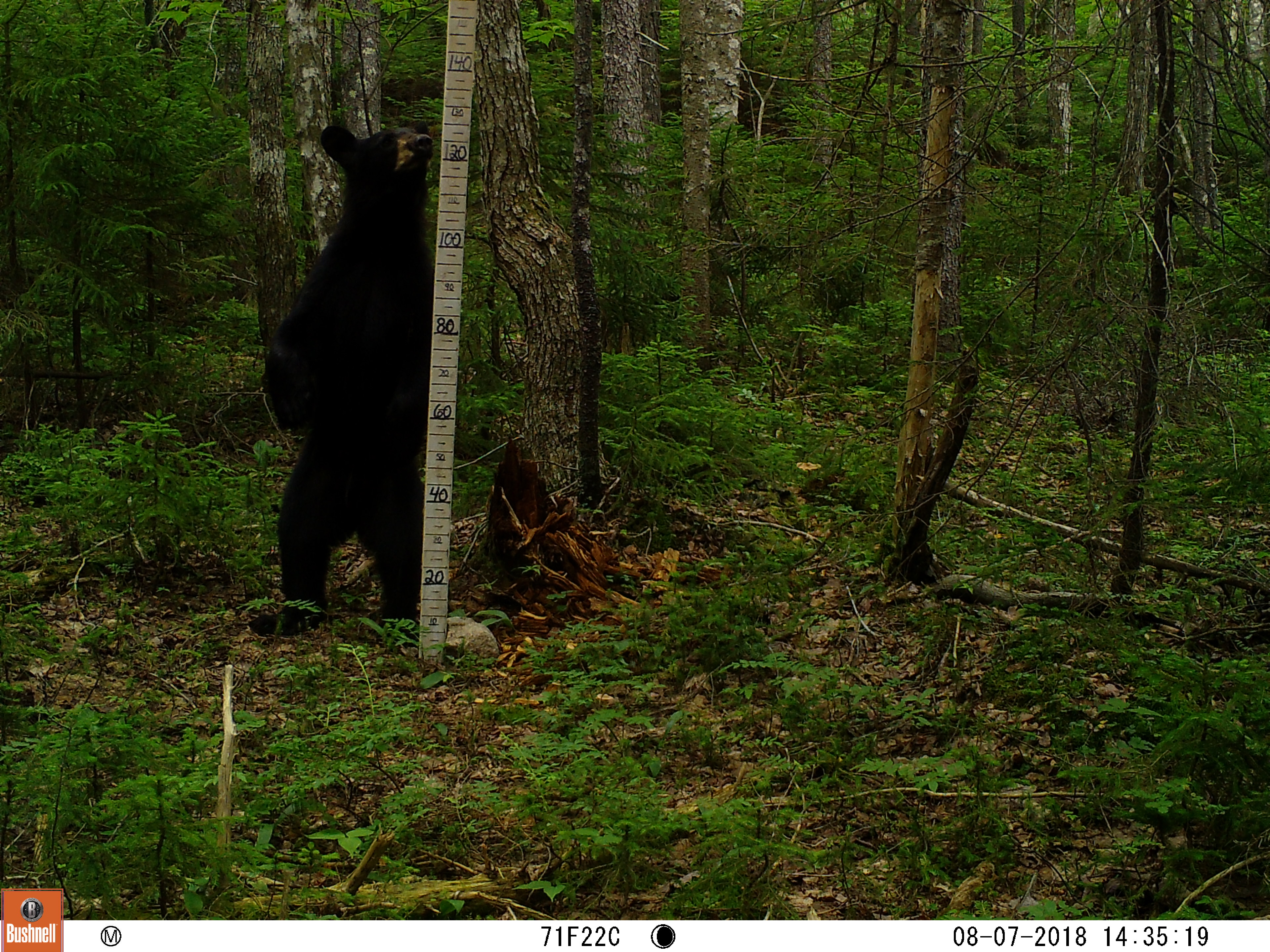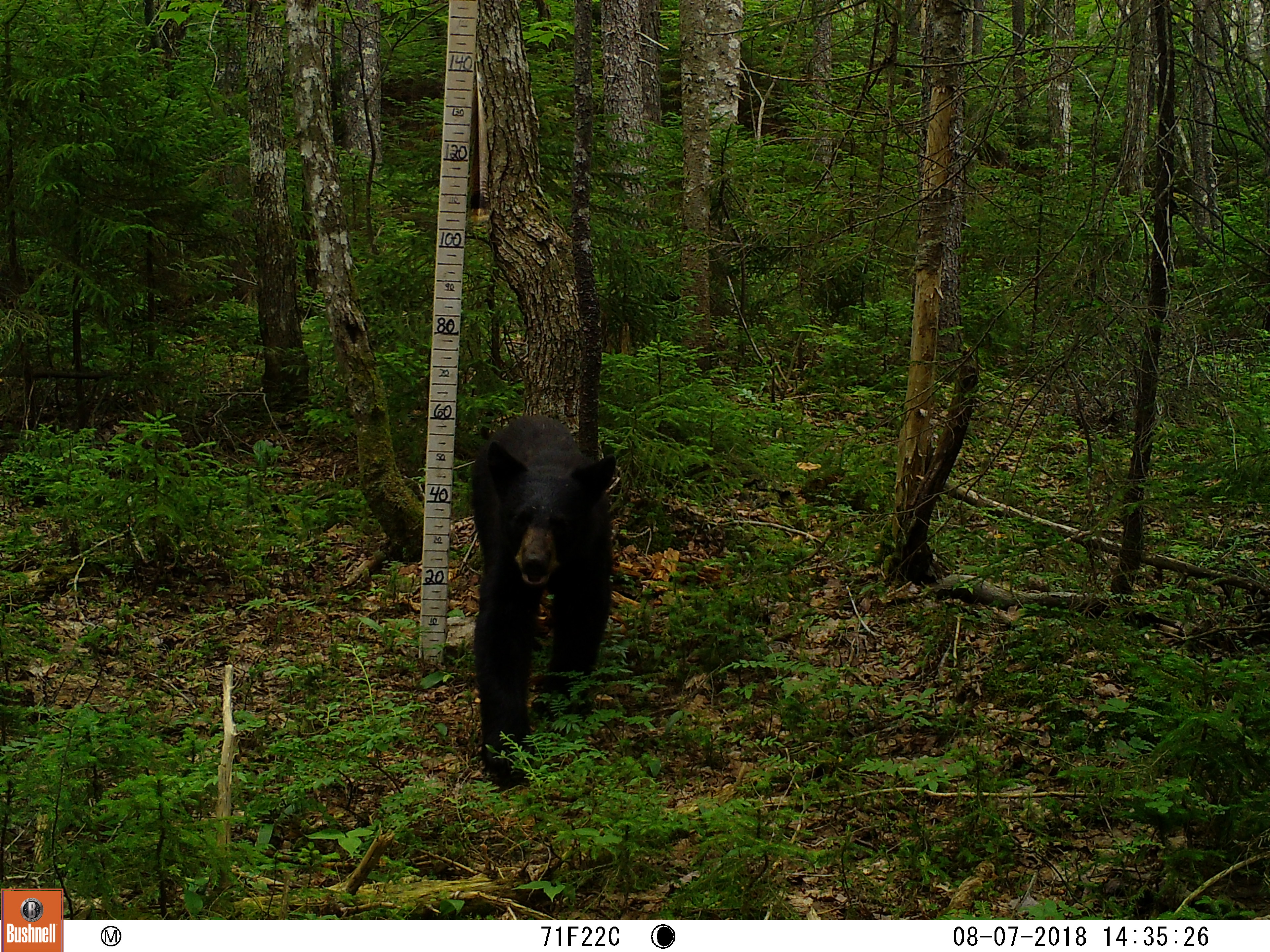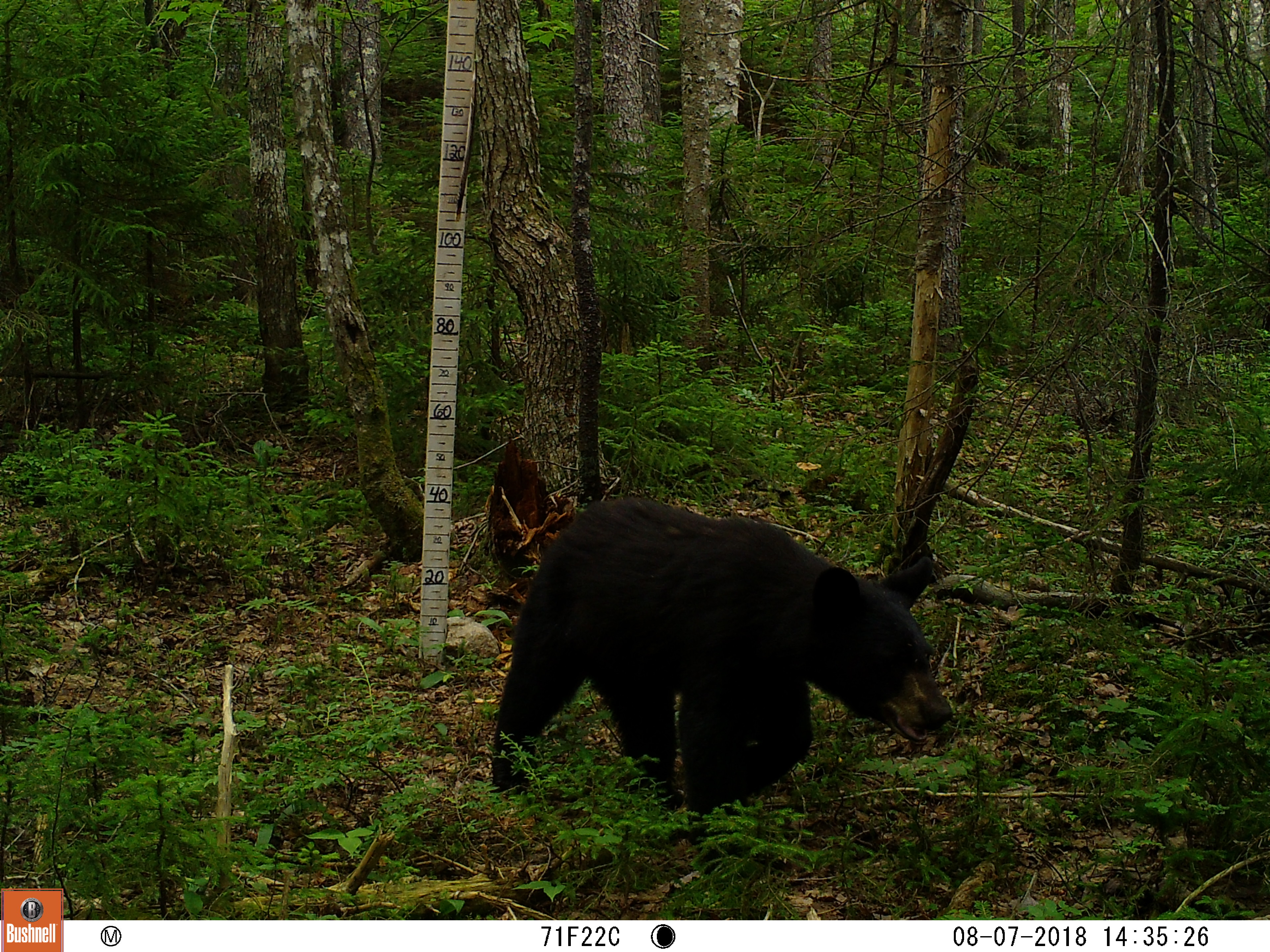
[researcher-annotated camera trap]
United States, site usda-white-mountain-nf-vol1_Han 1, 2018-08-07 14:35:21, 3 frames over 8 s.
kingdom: Animalia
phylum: Chordata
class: Mammalia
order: Carnivora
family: Ursidae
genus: Ursus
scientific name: Ursus americanus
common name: black bear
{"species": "black bear (Ursus americanus)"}